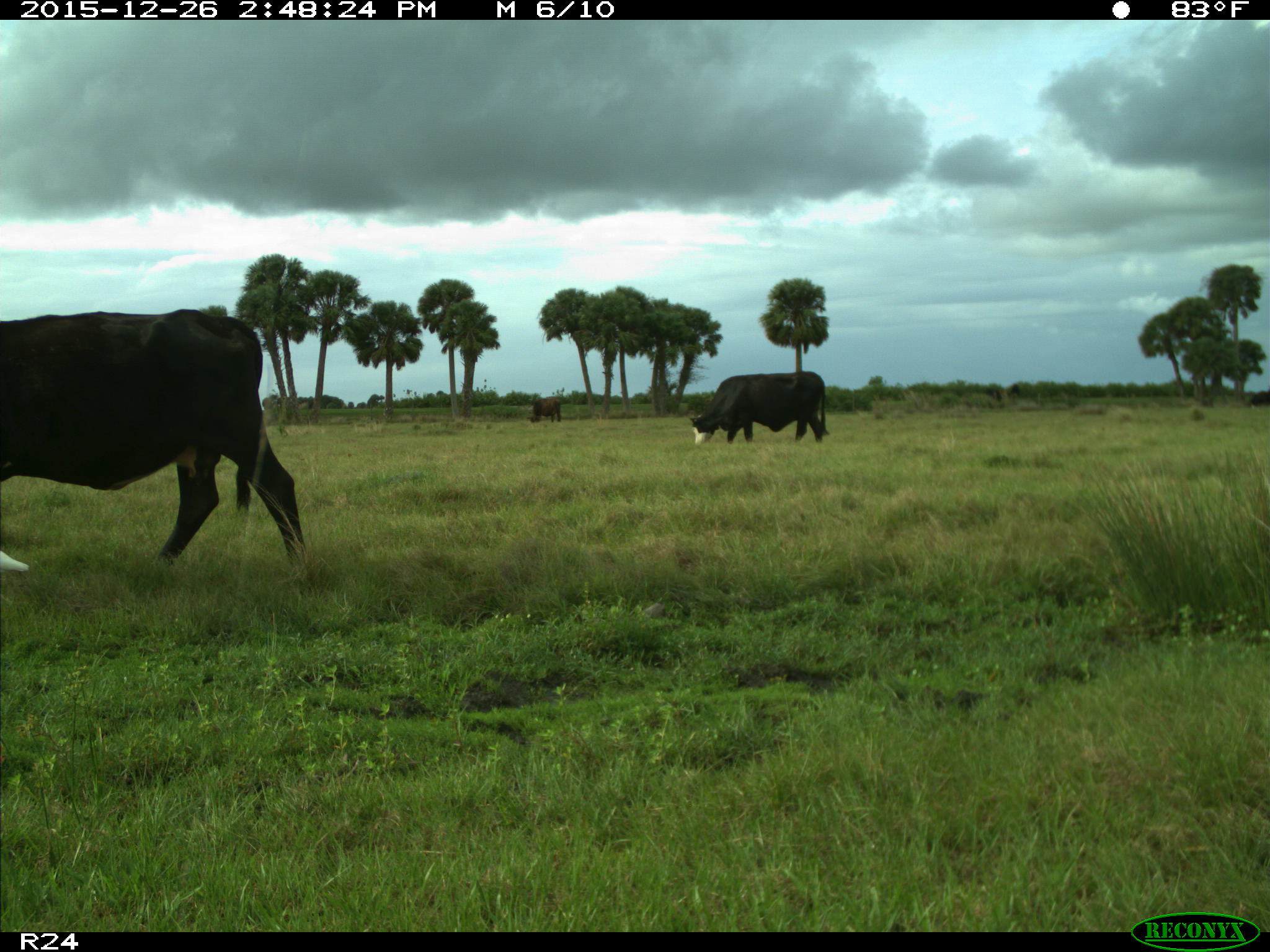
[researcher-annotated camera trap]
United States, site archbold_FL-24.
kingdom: Animalia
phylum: Chordata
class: Mammalia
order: Artiodactyla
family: Bovidae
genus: Bos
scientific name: Bos taurus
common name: domestic cow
Bos taurus (domestic cow).